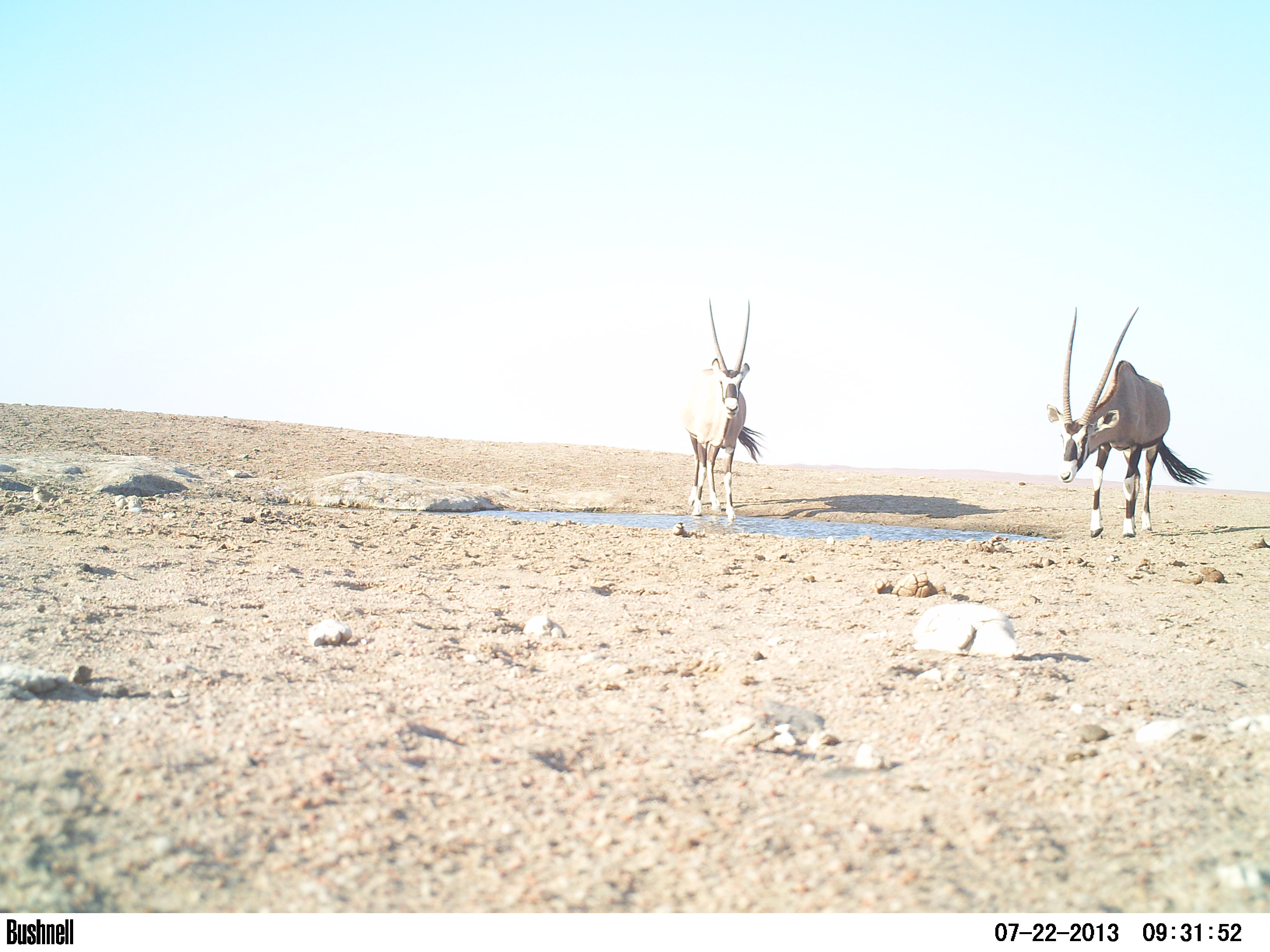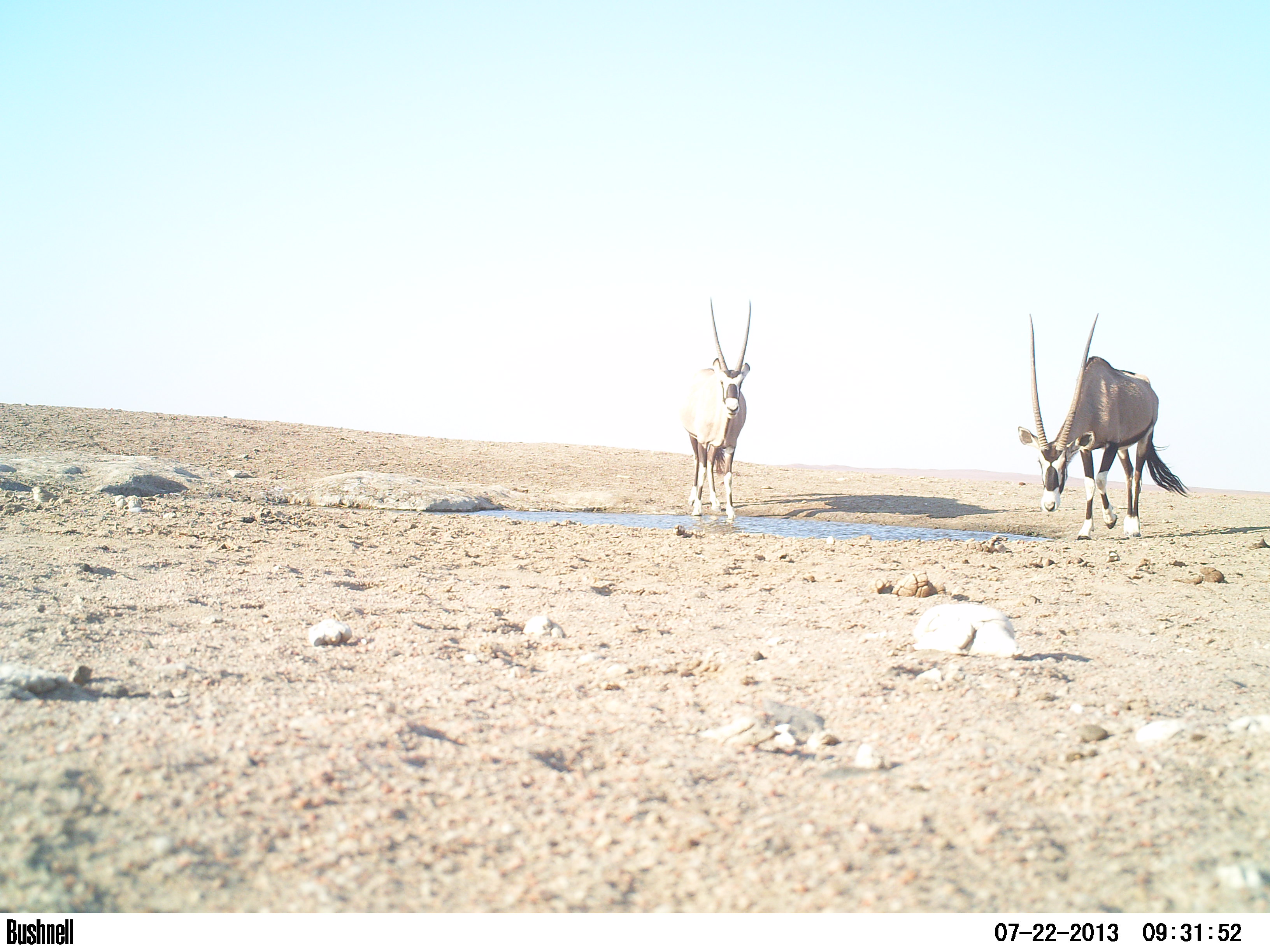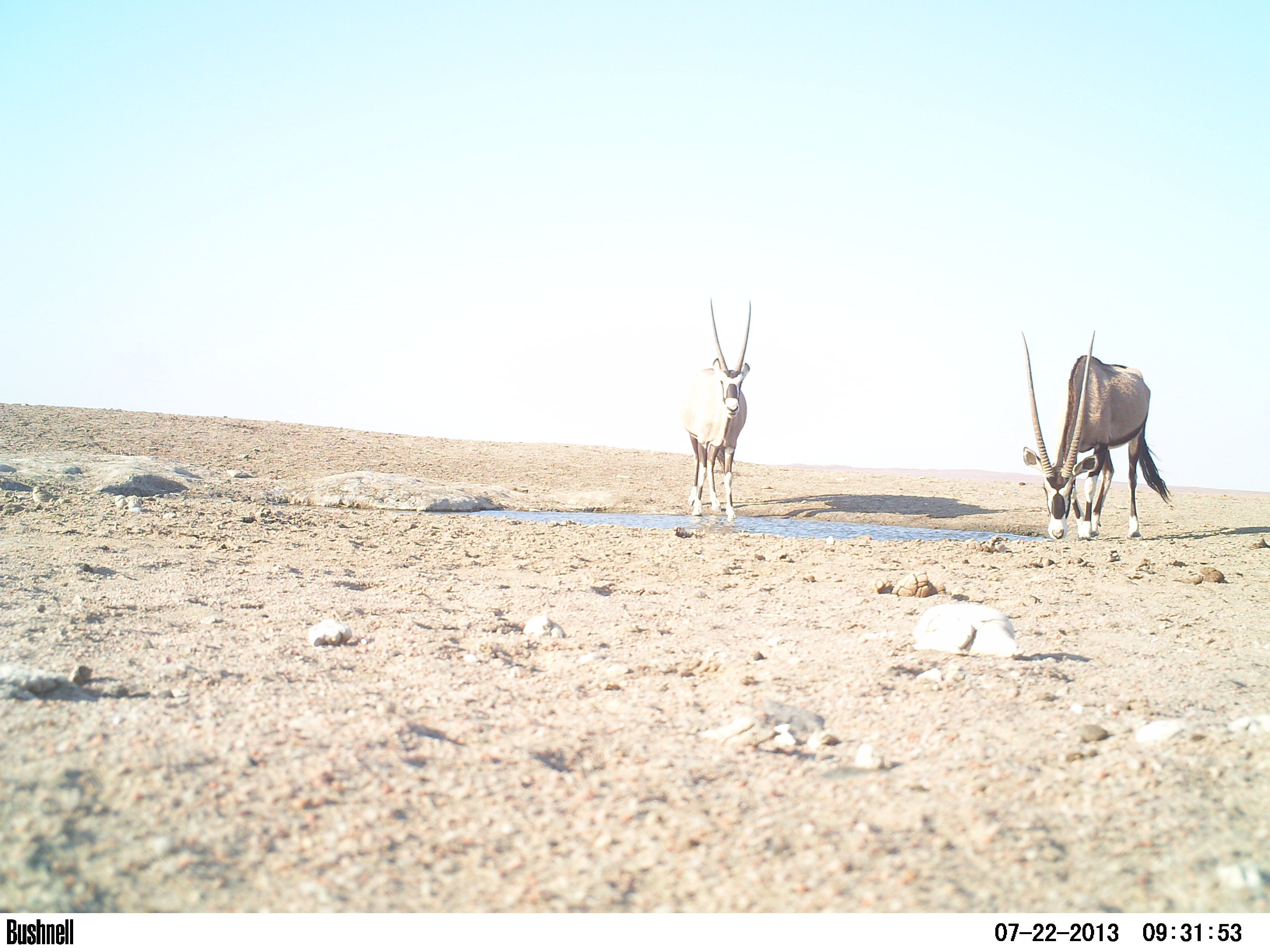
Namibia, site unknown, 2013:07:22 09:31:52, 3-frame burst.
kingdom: Animalia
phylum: Chordata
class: Mammalia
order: Artiodactyla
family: Bovidae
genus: Oryx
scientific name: Oryx gazella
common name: gemsbok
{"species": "Oryx gazella (gemsbok)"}